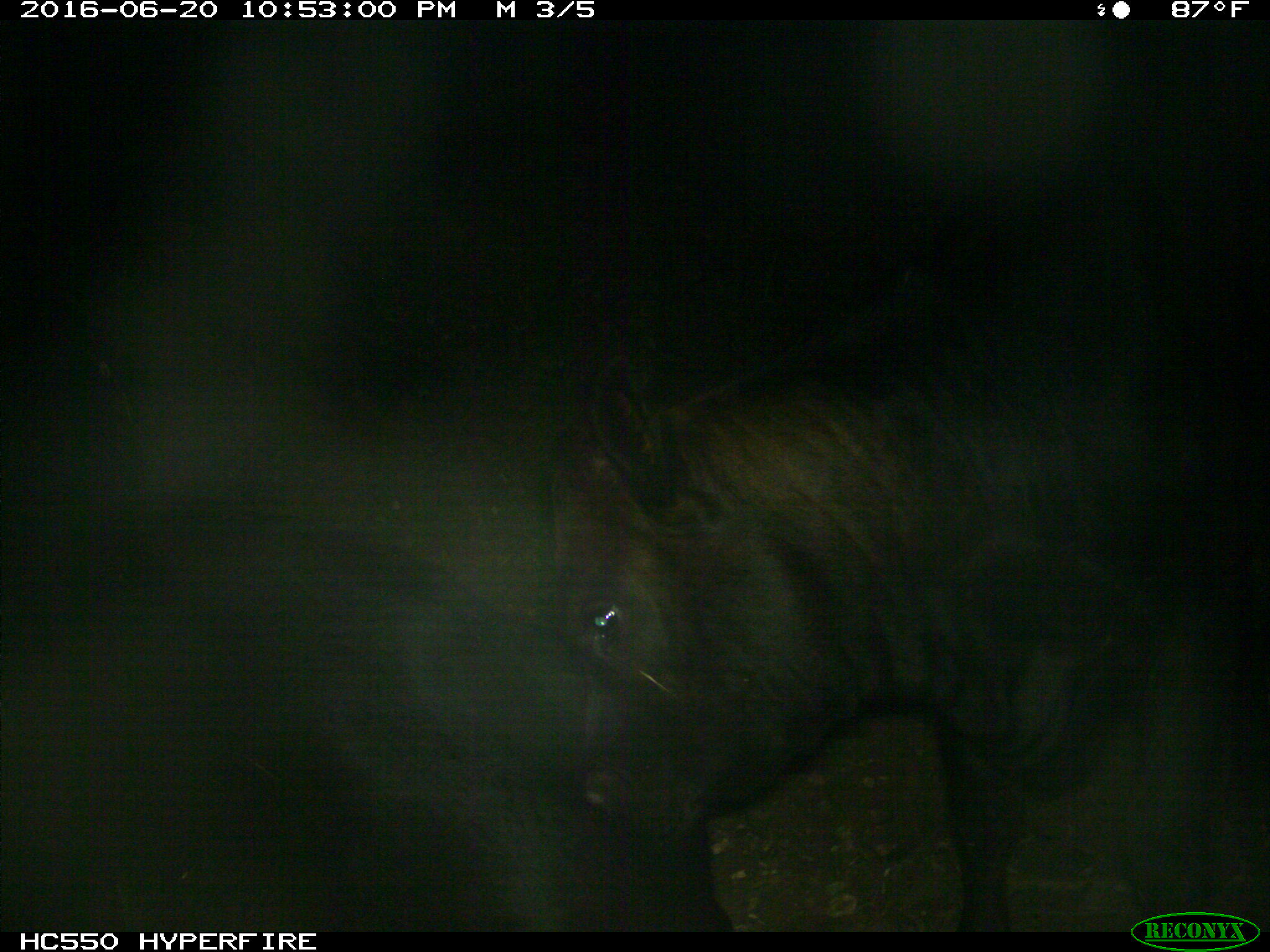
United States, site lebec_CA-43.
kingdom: Animalia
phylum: Chordata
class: Mammalia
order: Artiodactyla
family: Bovidae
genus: Bos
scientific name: Bos taurus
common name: domestic cow